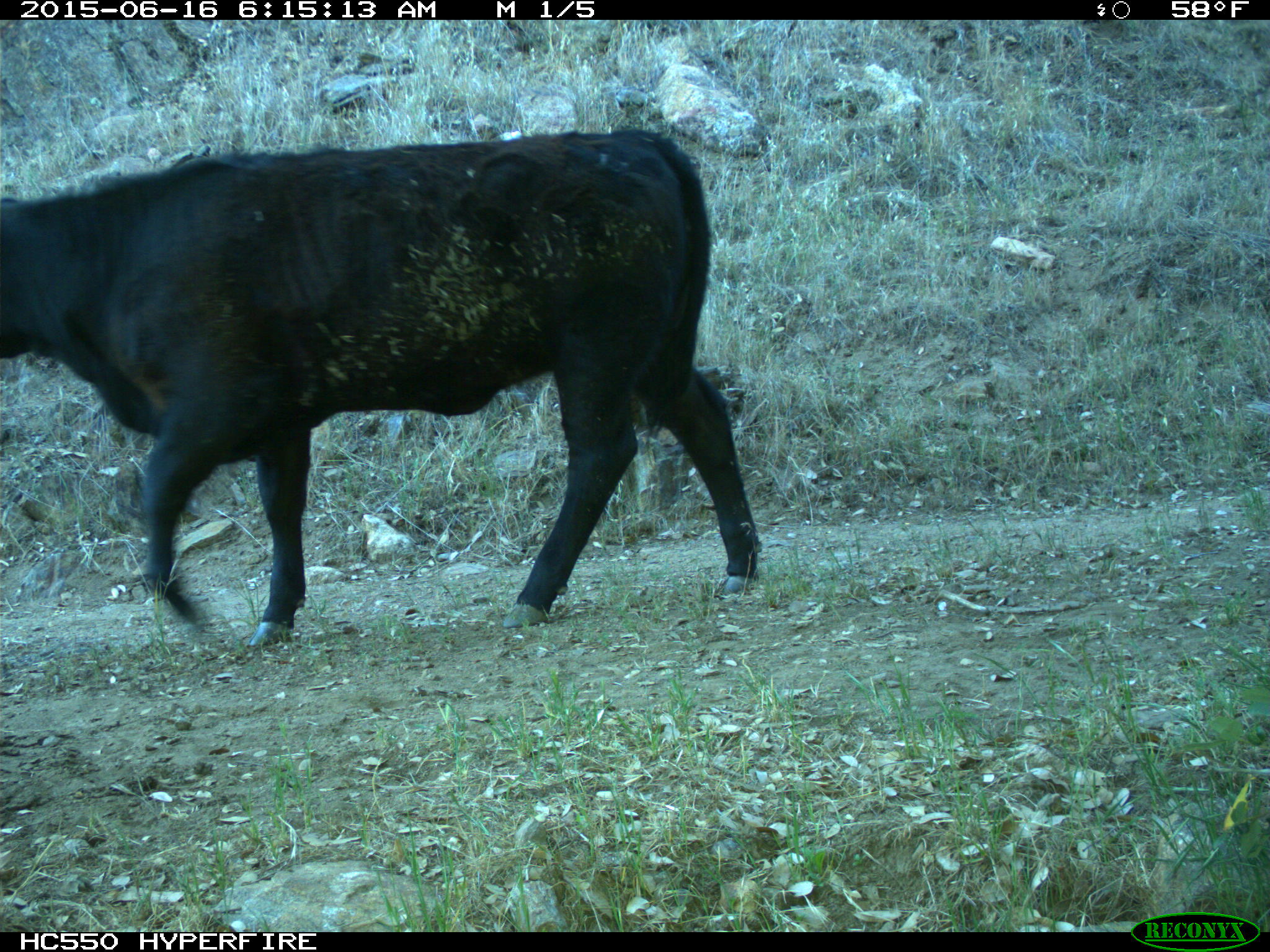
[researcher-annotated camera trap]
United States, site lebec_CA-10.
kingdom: Animalia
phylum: Chordata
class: Mammalia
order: Artiodactyla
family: Bovidae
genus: Bos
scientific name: Bos taurus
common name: domestic cow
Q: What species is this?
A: Bos taurus (domestic cow).